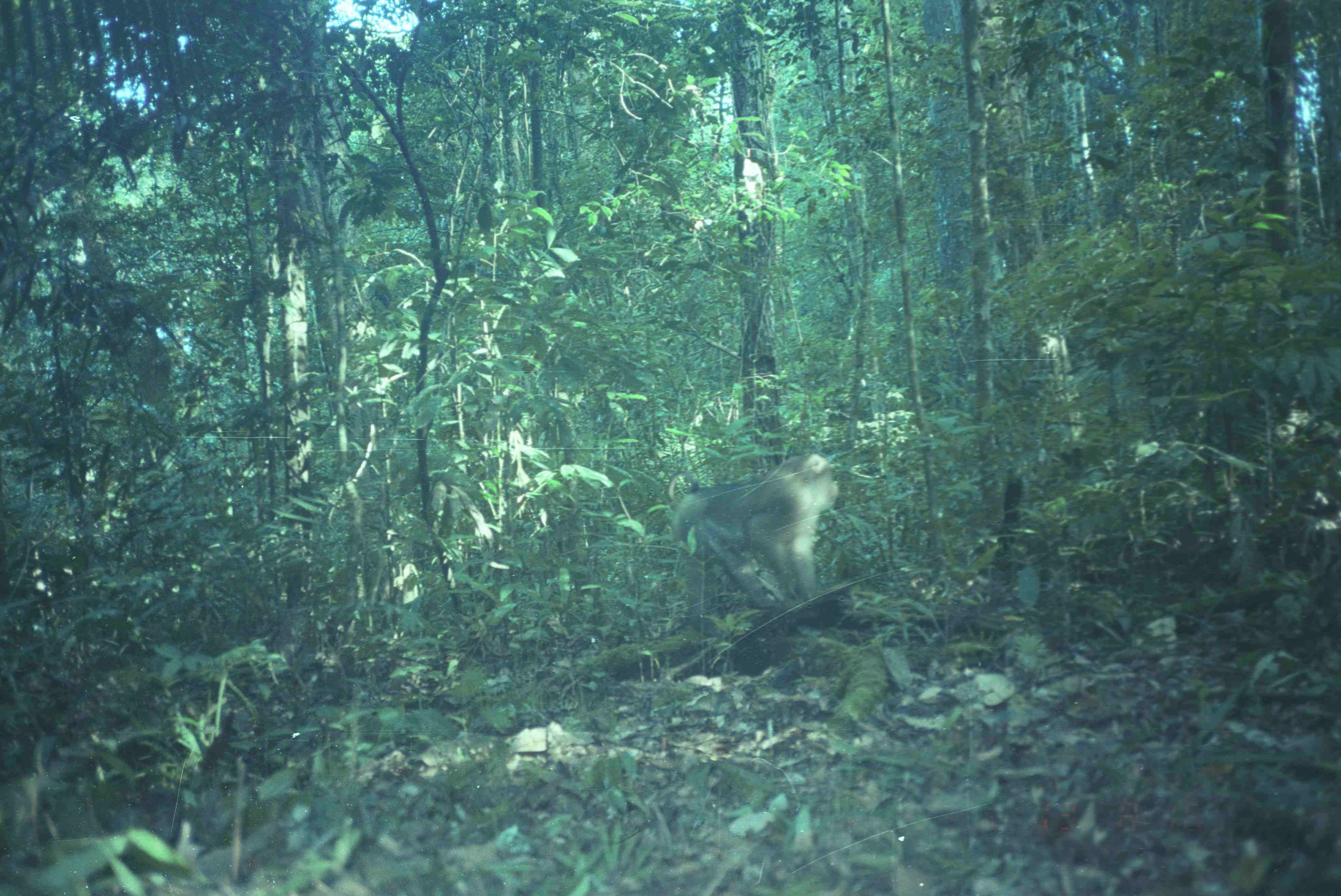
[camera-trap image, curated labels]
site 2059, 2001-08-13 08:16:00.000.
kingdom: Animalia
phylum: Chordata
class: Mammalia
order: Primates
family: Cercopithecidae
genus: Macaca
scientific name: Macaca nemestrina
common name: southern pig-tailed macaque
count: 1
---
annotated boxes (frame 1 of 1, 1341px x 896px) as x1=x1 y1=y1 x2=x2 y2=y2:
macaca nemestrina: x1=668 y1=452 x2=841 y2=616